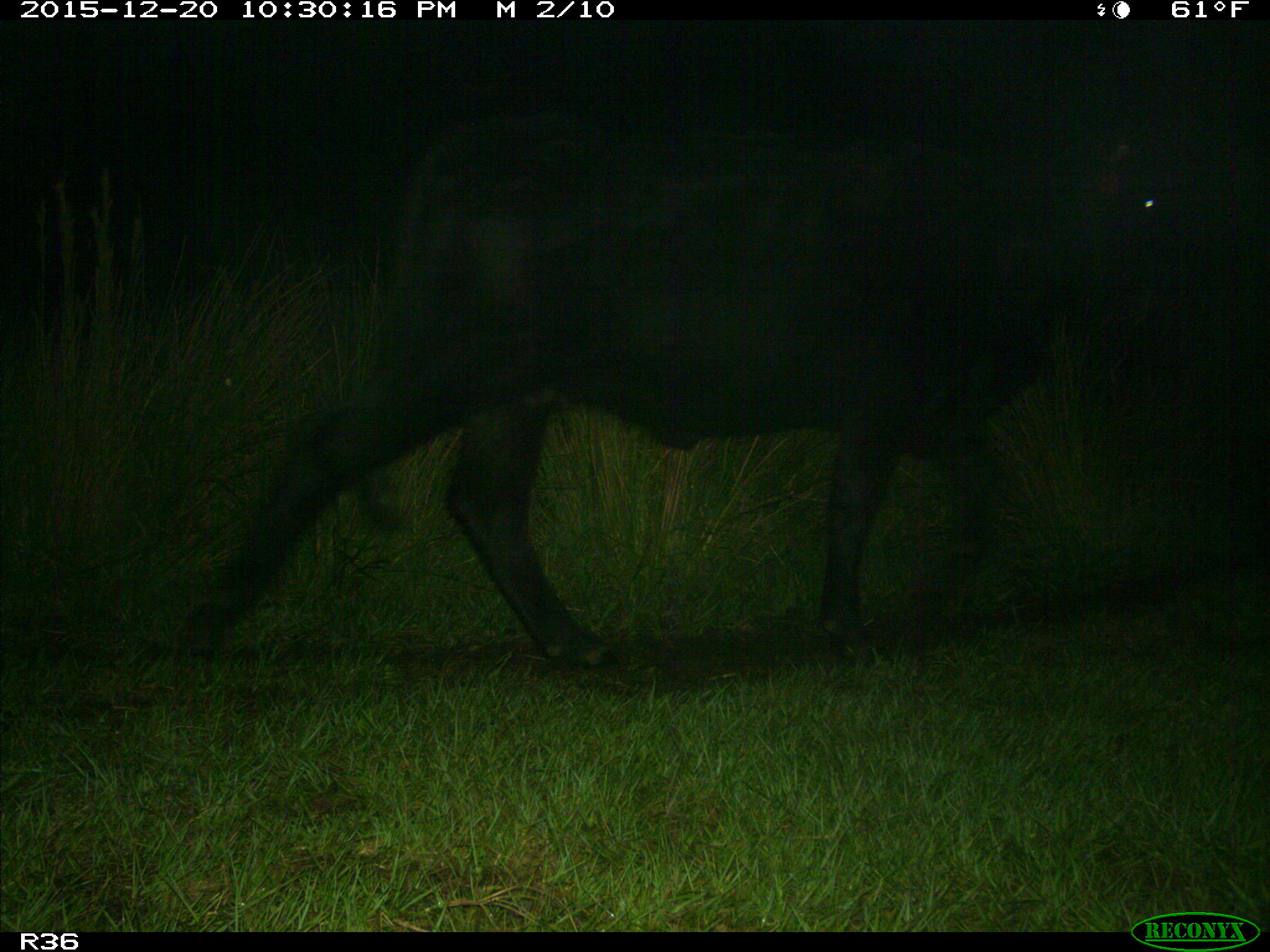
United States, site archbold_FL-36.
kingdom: Animalia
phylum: Chordata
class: Mammalia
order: Artiodactyla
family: Bovidae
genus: Bos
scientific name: Bos taurus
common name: domestic cow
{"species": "Bos taurus (domestic cow)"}